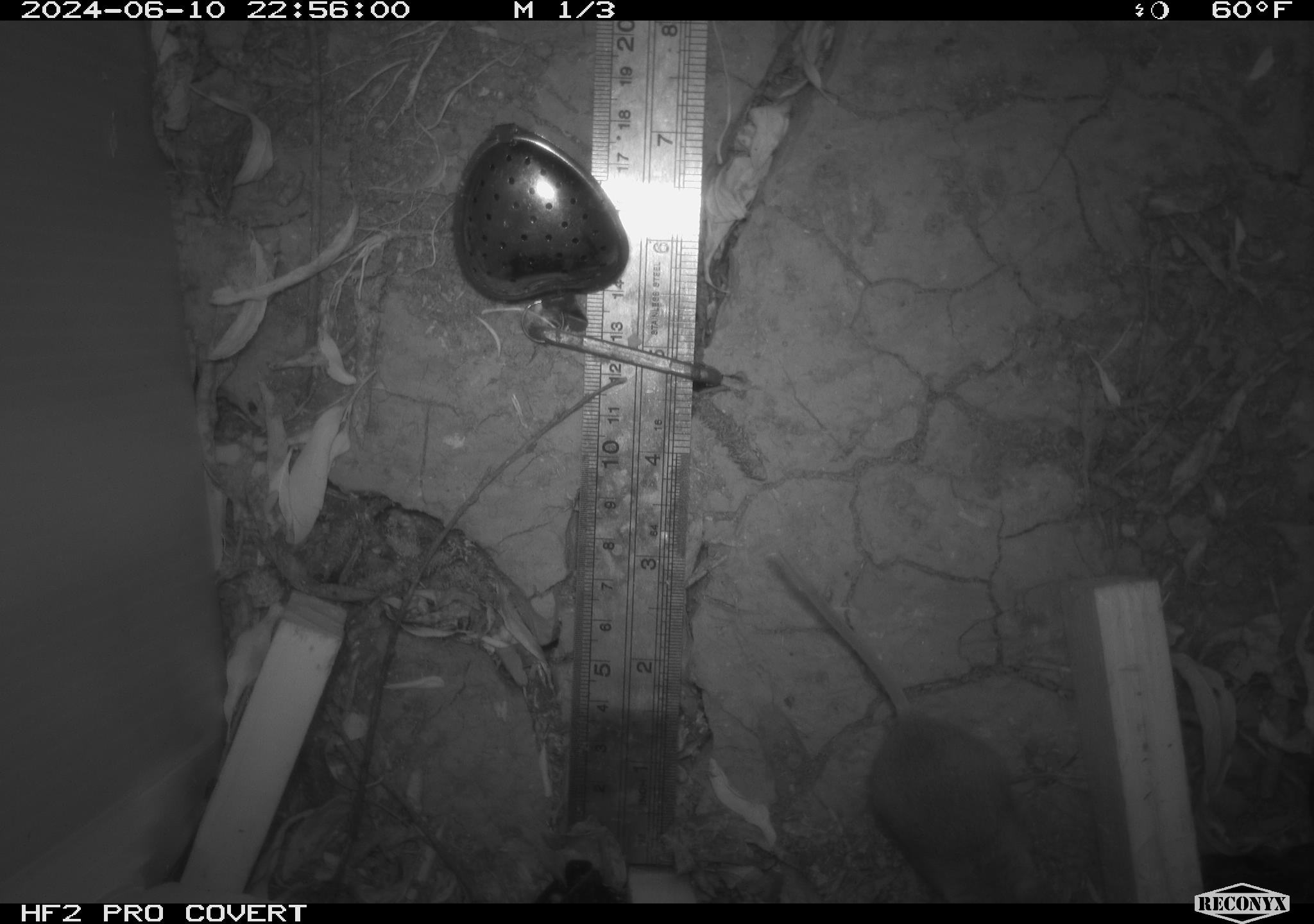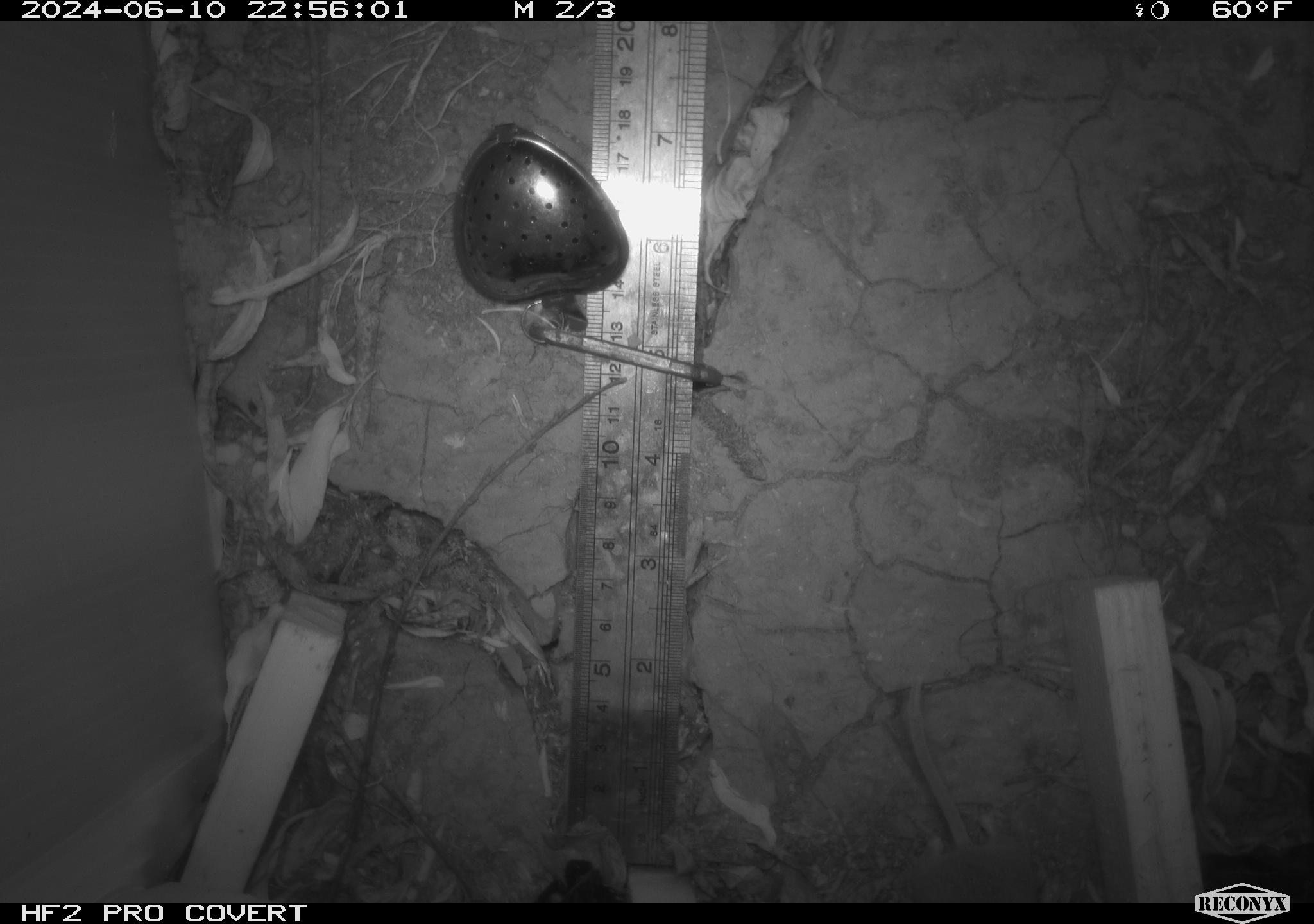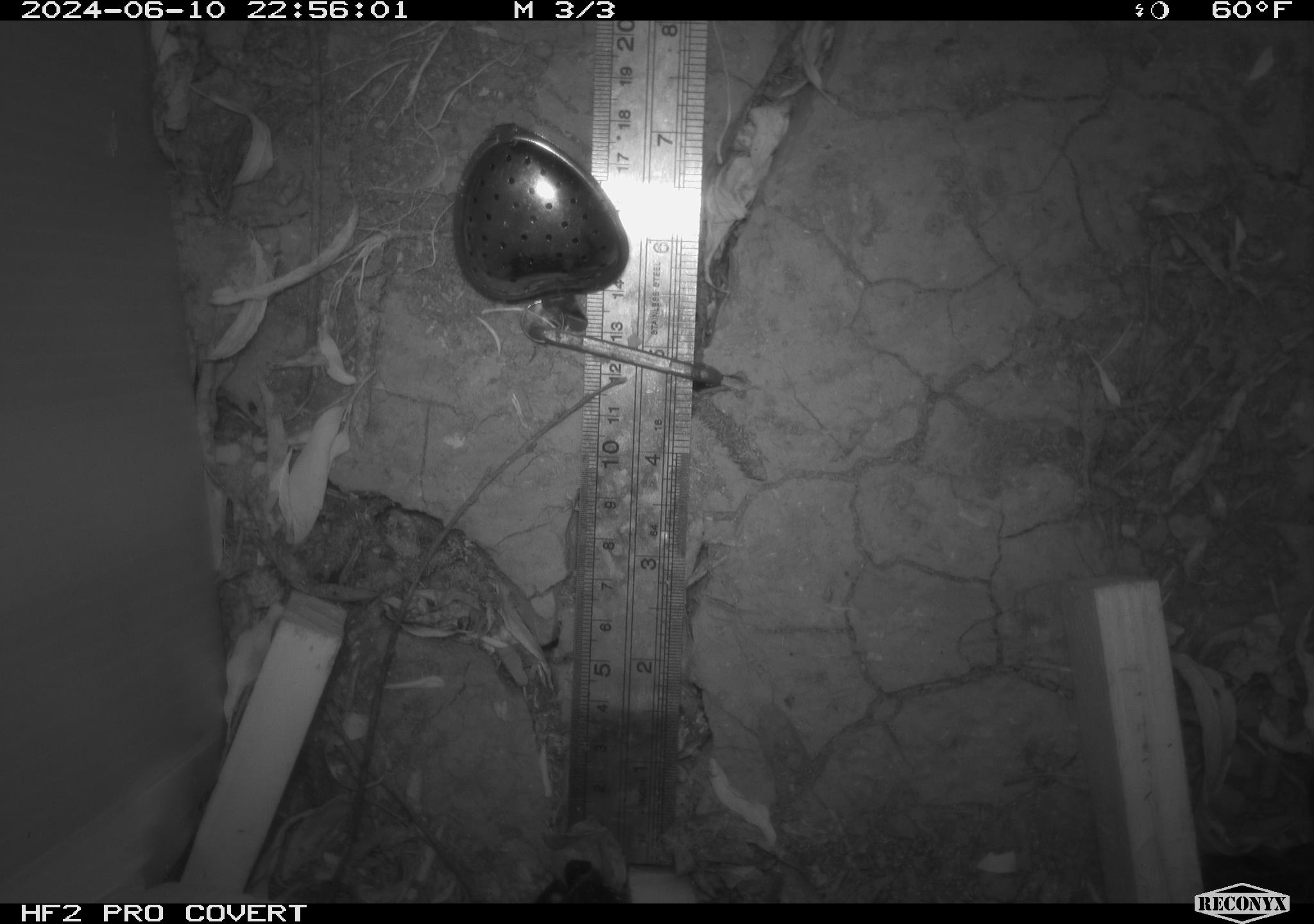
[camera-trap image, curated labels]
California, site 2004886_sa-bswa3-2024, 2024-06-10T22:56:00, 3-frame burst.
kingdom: Animalia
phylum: Chordata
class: Mammalia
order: Rodentia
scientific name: Rodentia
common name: mouse species